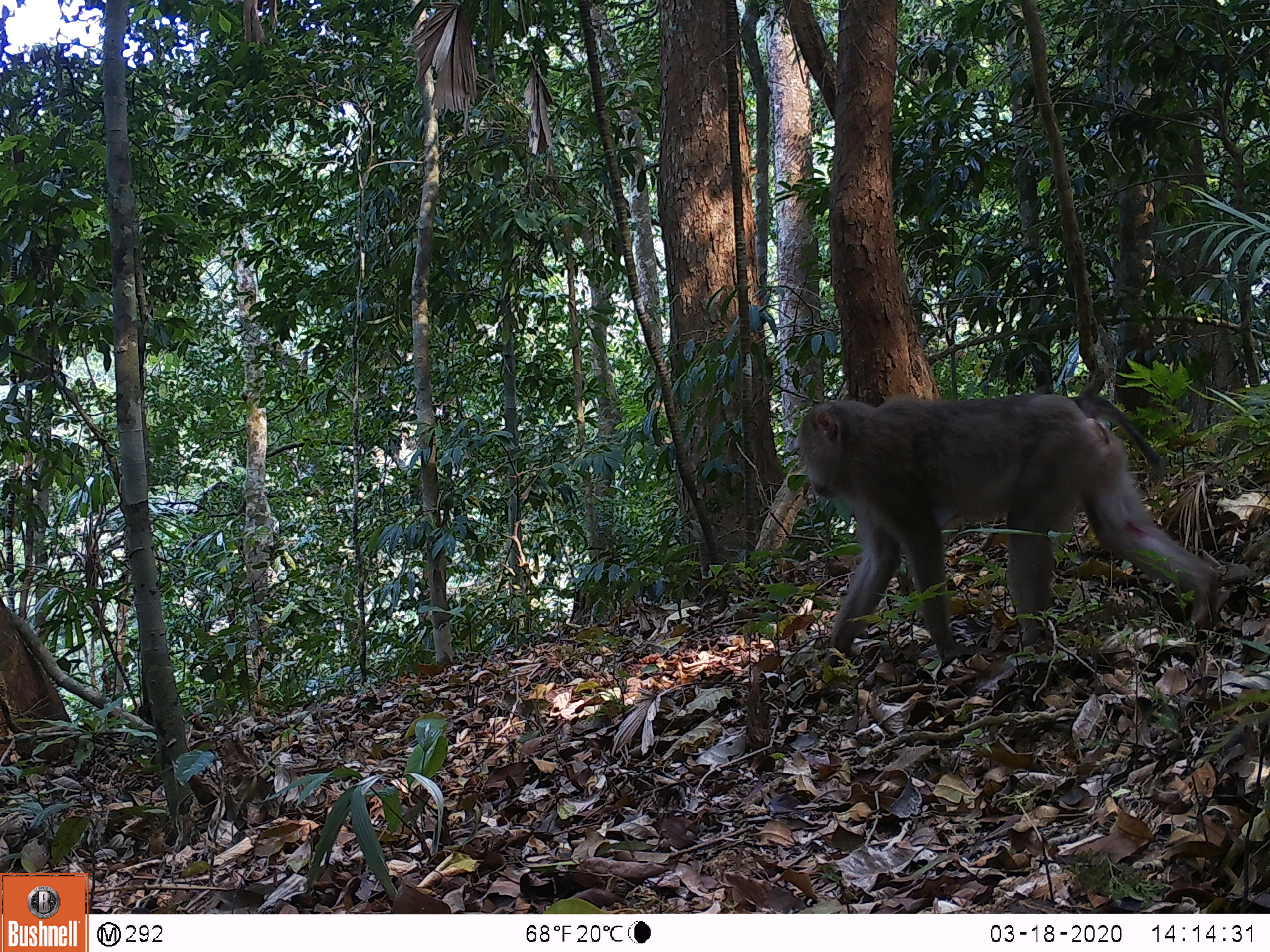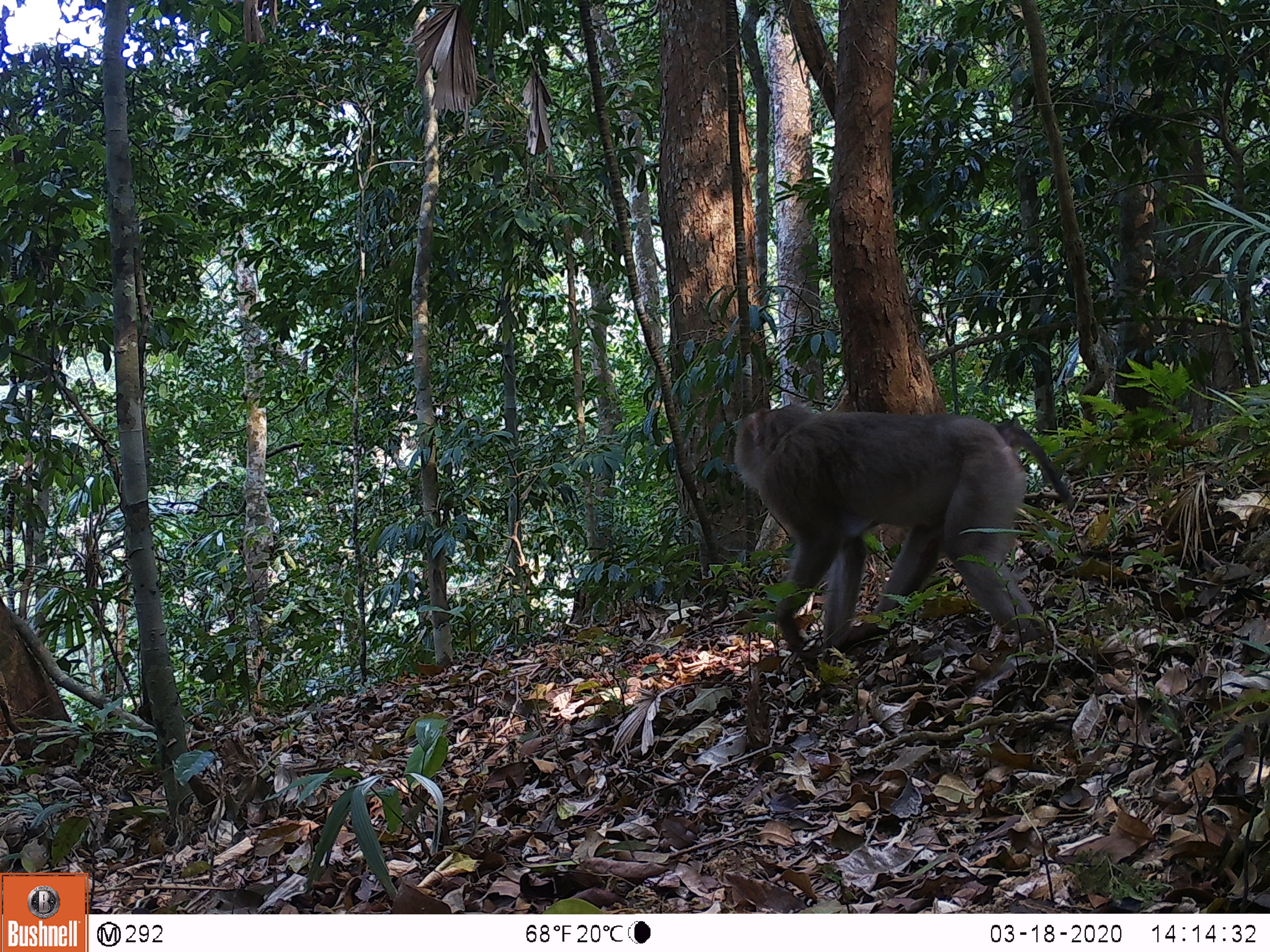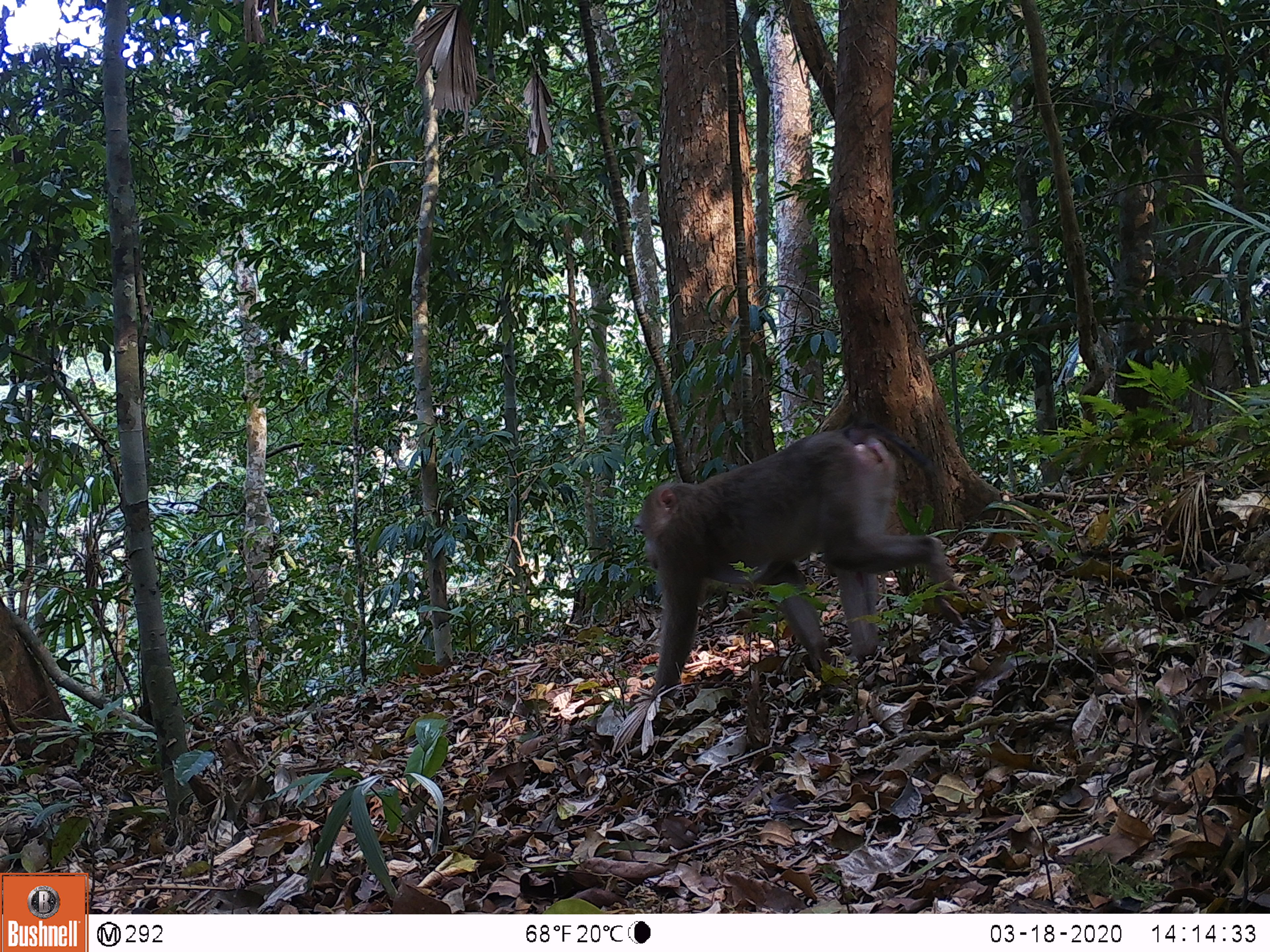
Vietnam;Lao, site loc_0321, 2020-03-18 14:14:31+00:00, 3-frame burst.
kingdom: Animalia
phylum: Chordata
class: Mammalia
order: Primates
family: Cercopithecidae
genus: Macaca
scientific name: Macaca nemestrina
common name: pig-tailed macaque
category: pig tailed macaque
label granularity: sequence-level